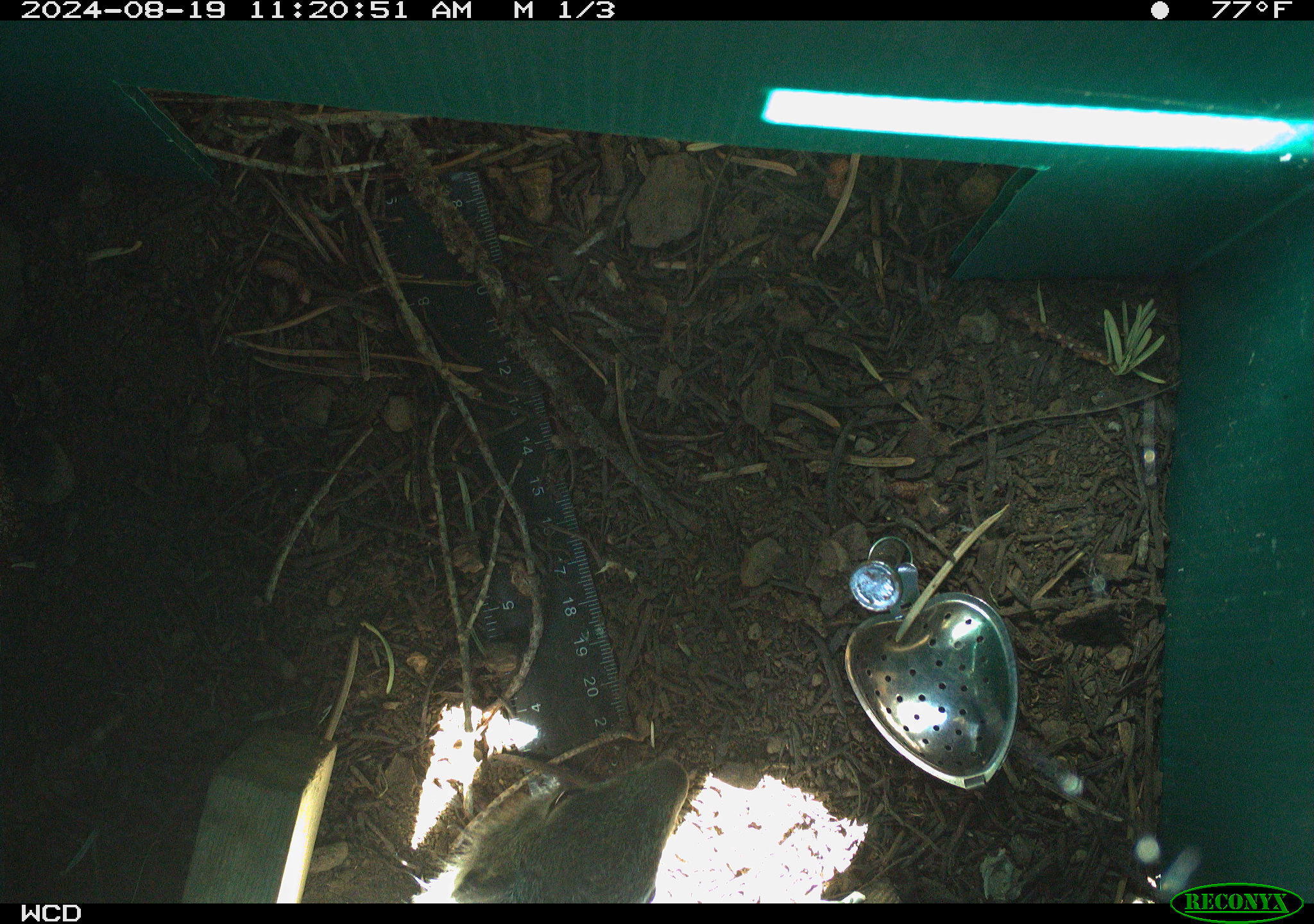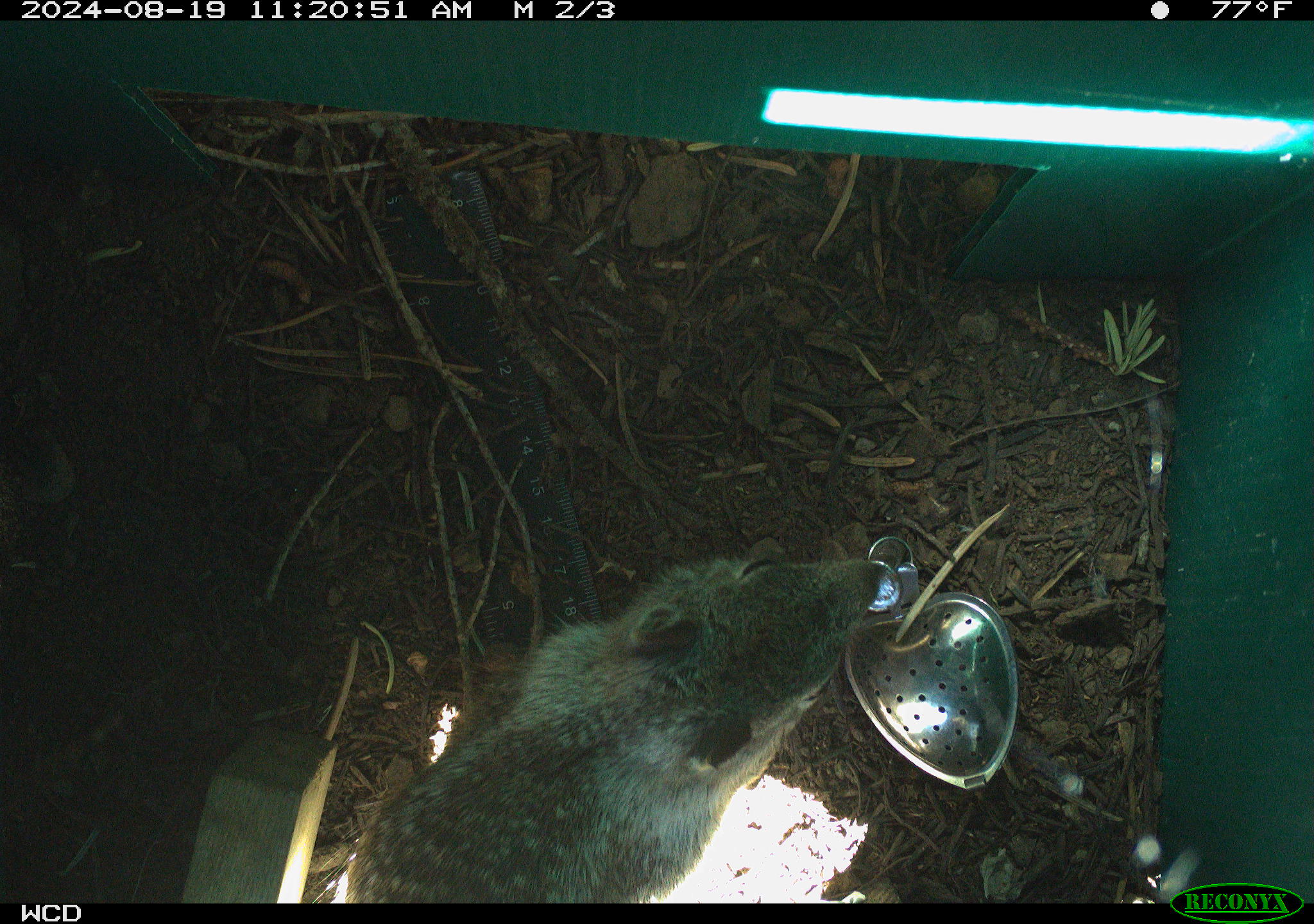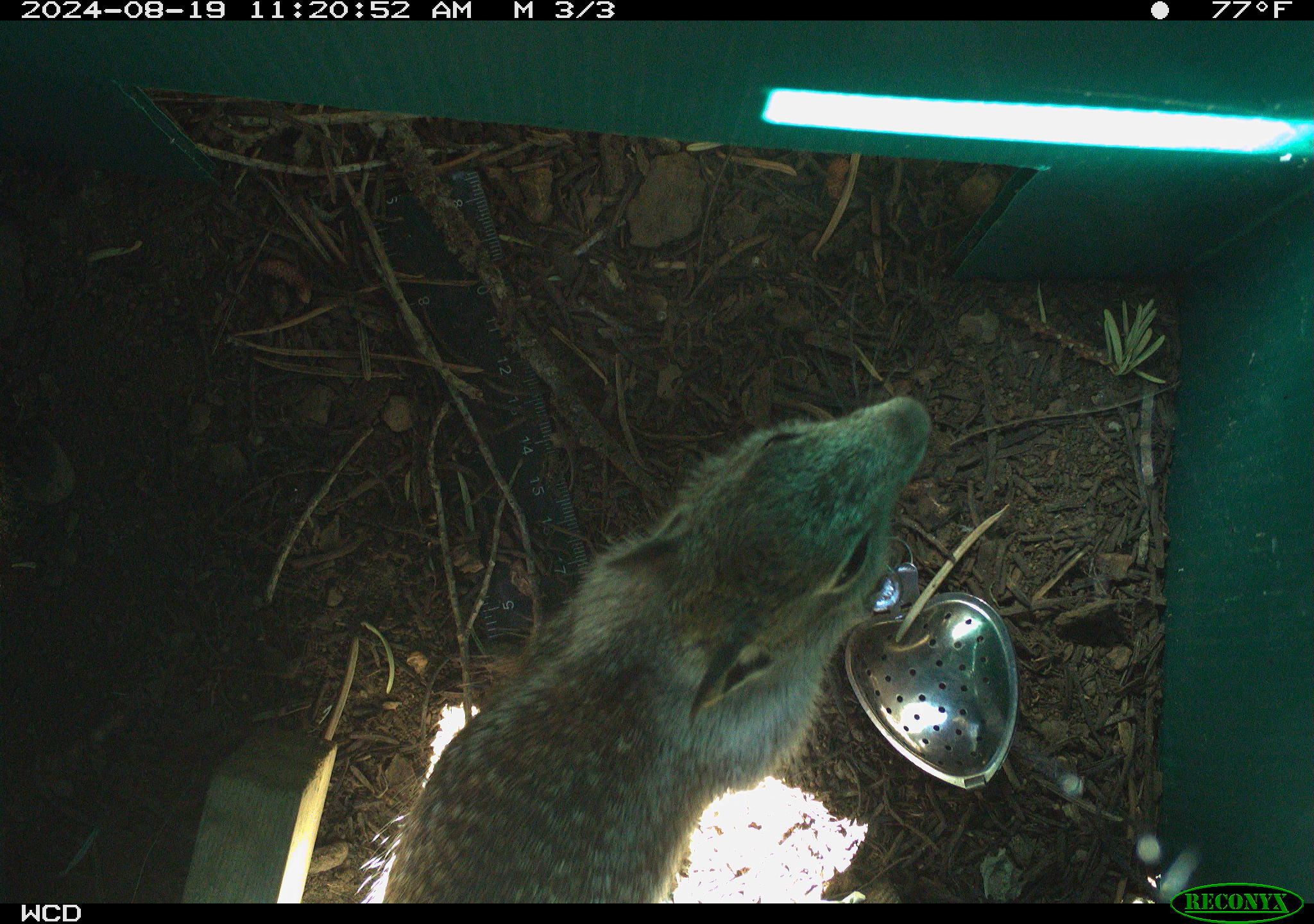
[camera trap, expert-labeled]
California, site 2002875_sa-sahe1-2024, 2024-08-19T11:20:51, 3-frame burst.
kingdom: Animalia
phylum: Chordata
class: Mammalia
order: Rodentia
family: Sciuridae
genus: Otospermophilus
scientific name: Otospermophilus beecheyi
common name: california ground squirrel